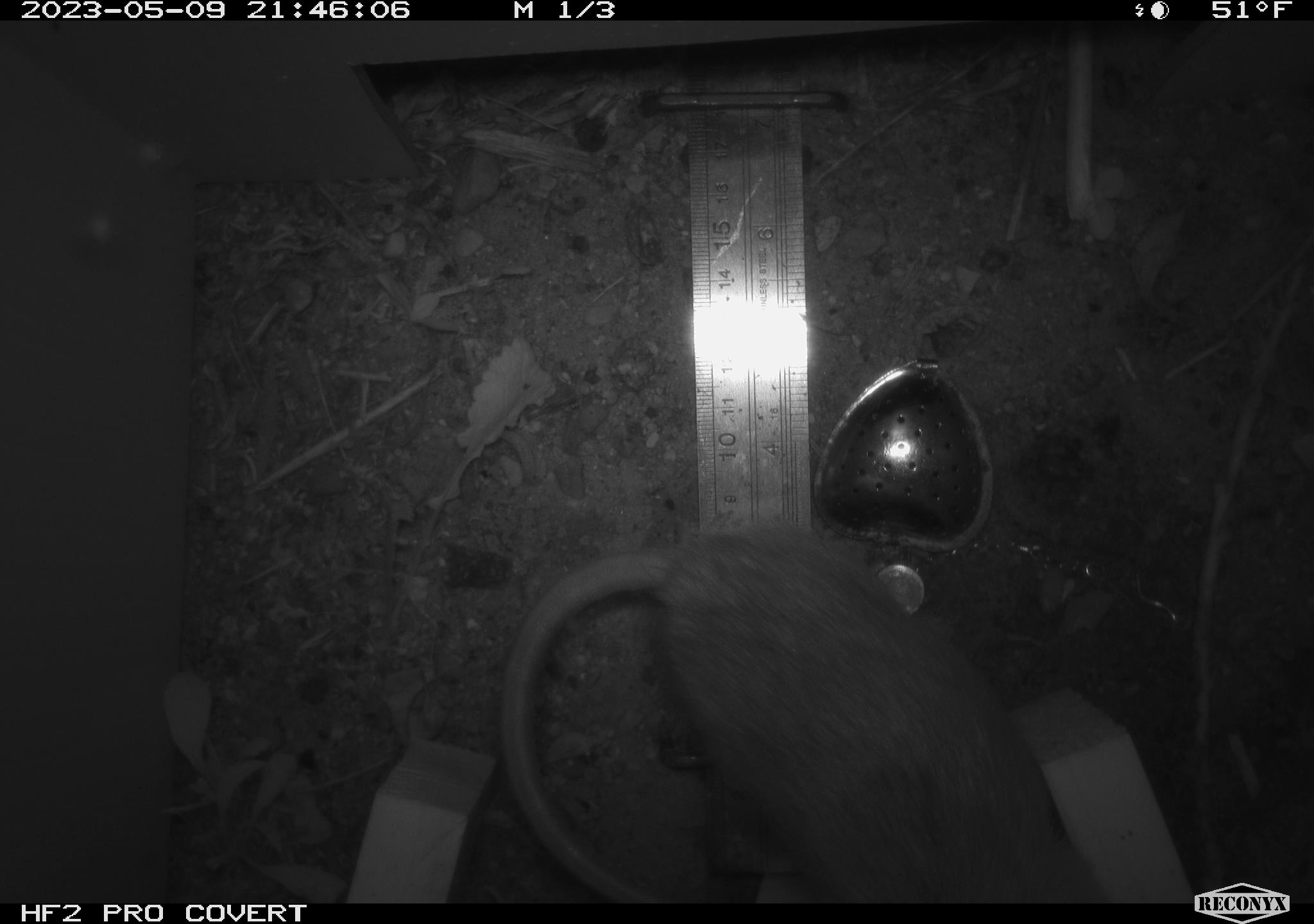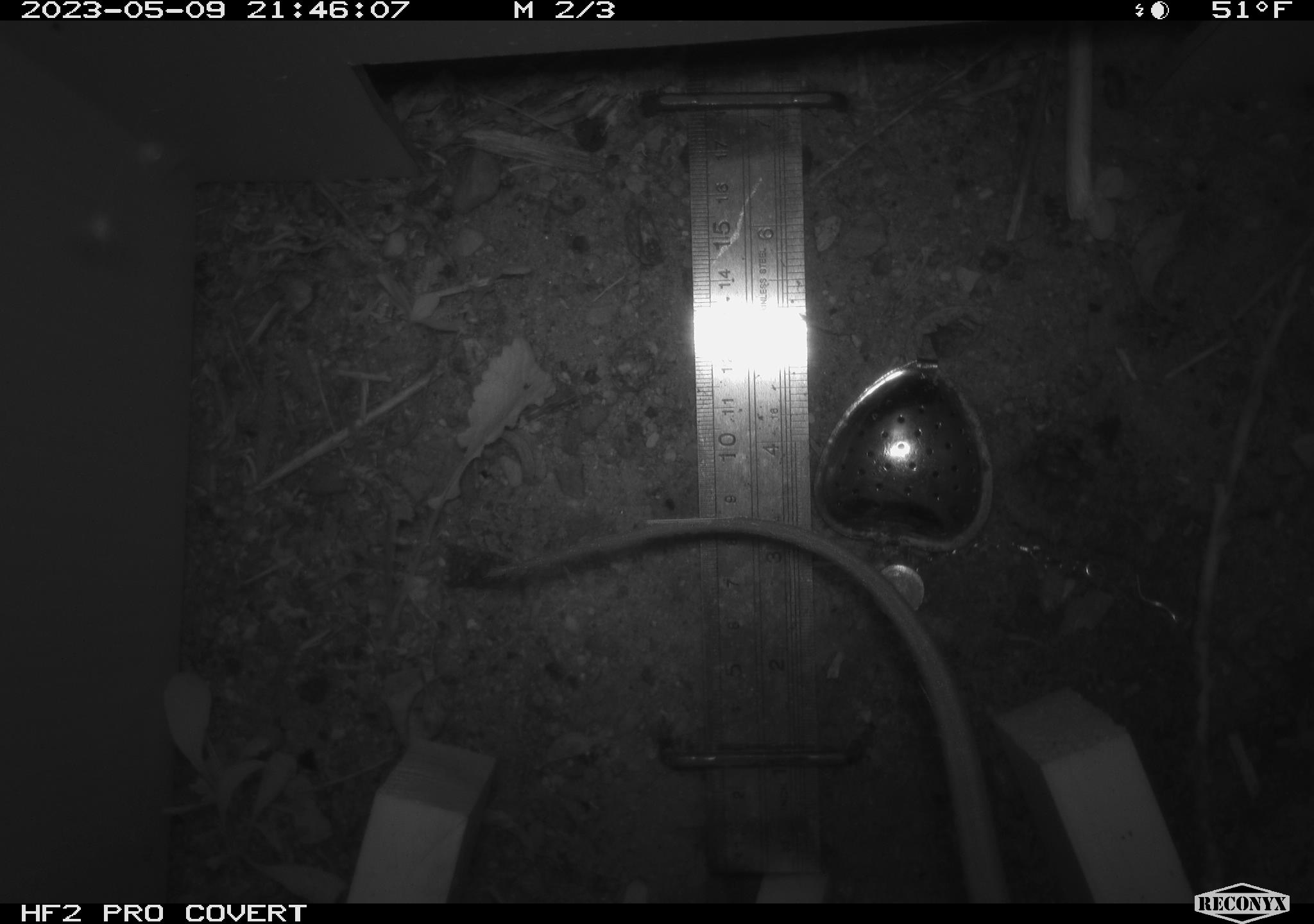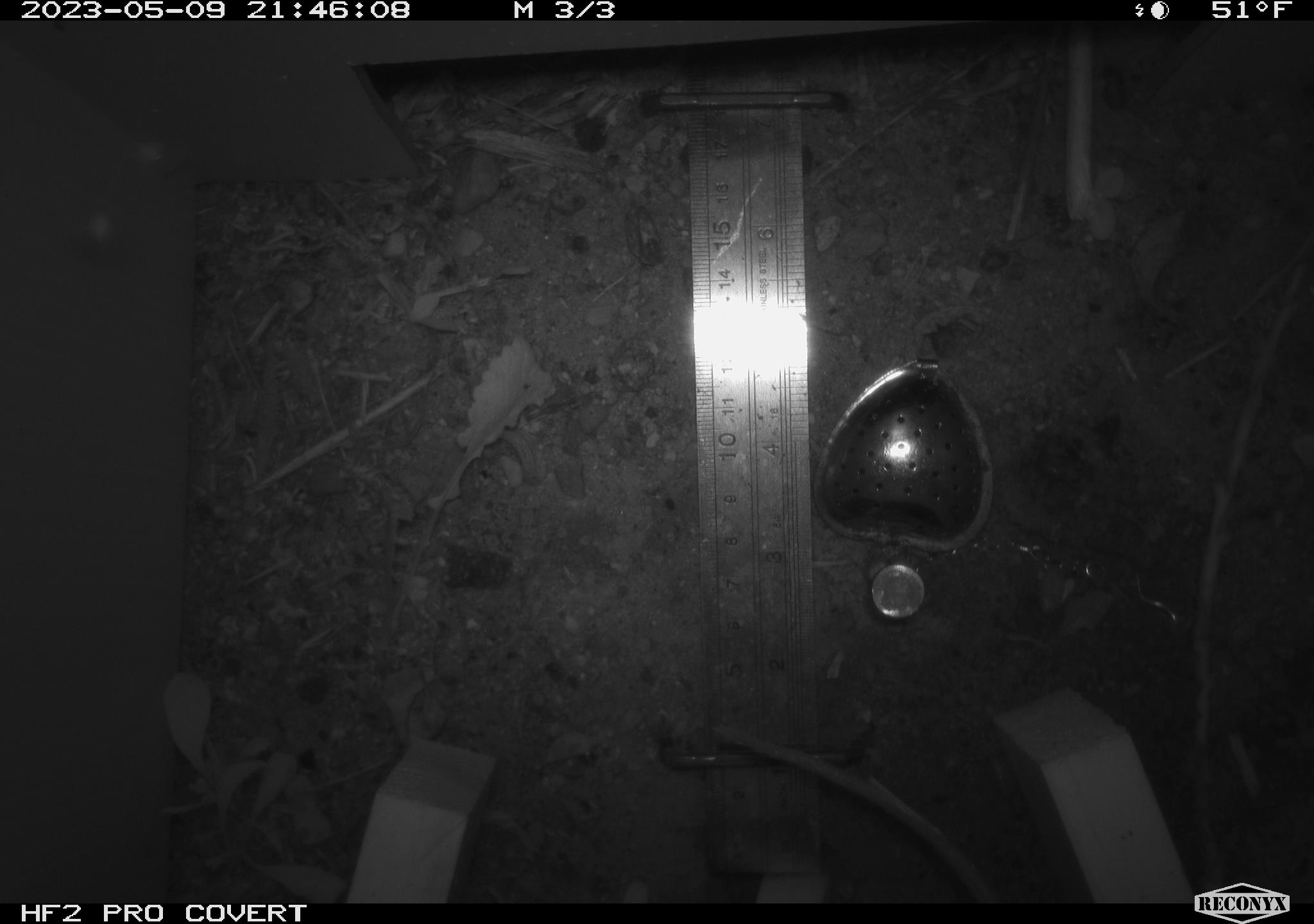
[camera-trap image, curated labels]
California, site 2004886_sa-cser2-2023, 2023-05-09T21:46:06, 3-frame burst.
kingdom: Animalia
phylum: Chordata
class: Mammalia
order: Rodentia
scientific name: Rodentia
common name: woodrat or rat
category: woodrat or rat species